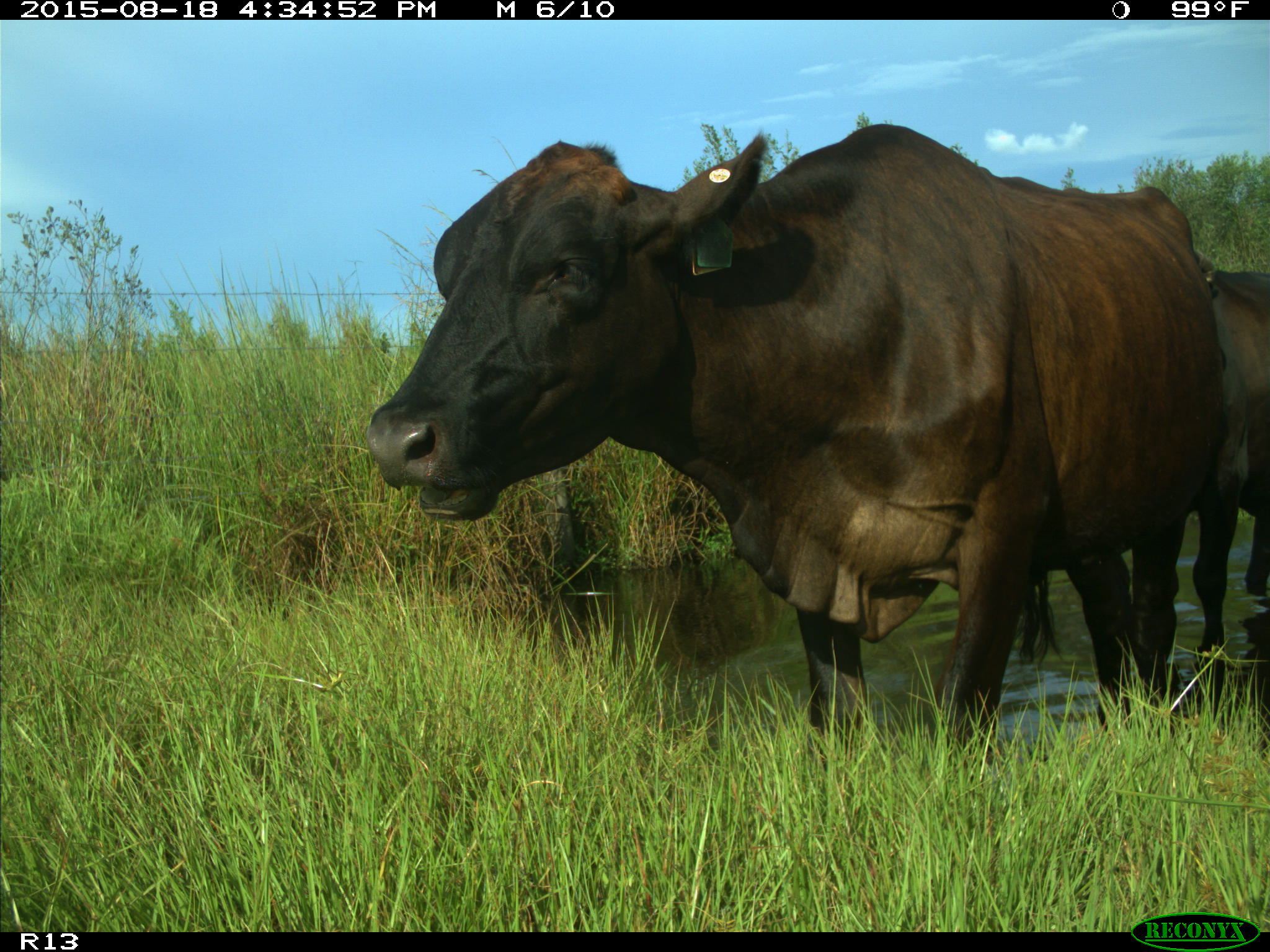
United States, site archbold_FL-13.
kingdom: Animalia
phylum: Chordata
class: Mammalia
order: Artiodactyla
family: Bovidae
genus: Bos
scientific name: Bos taurus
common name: domestic cow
Bos taurus (domestic cow).